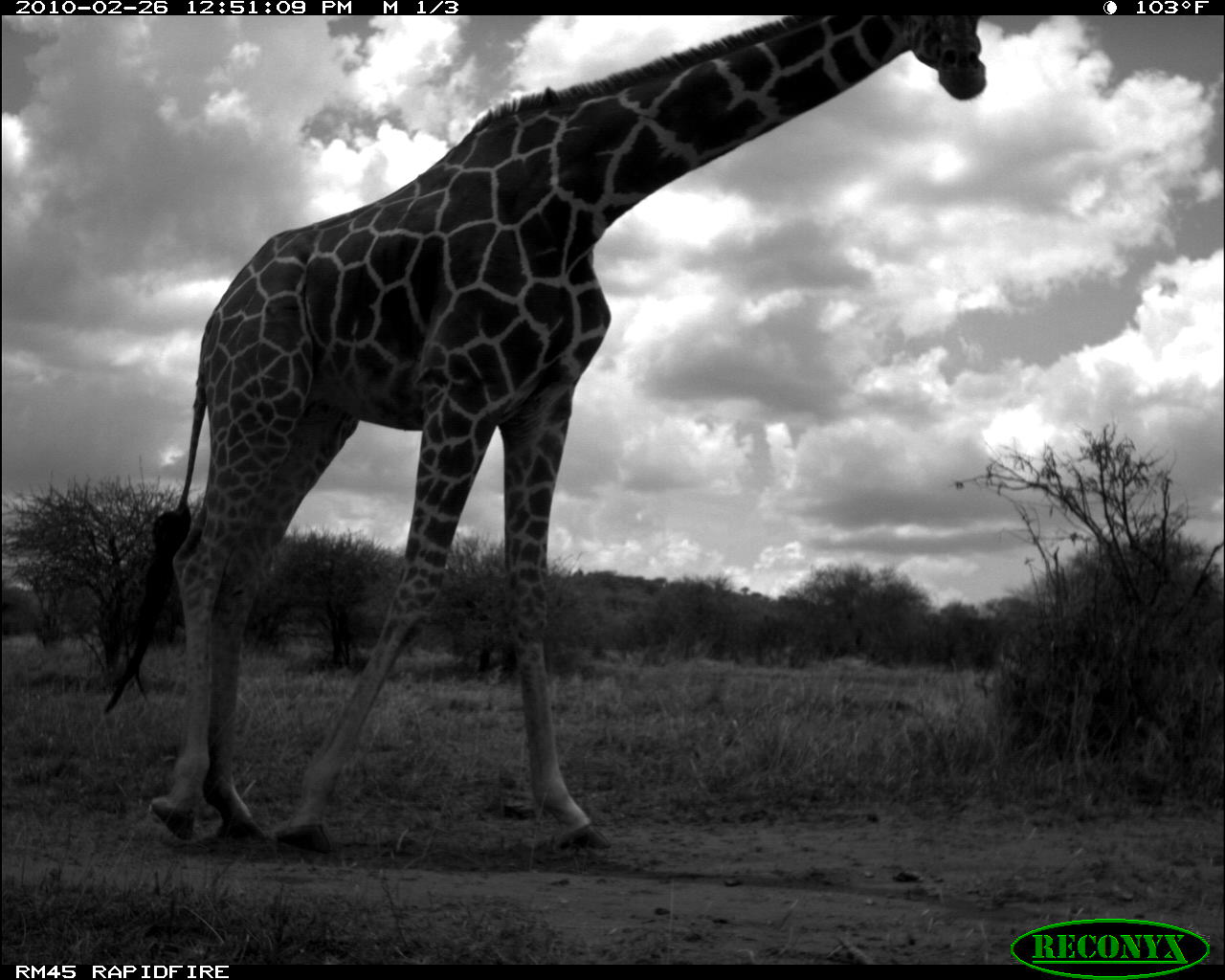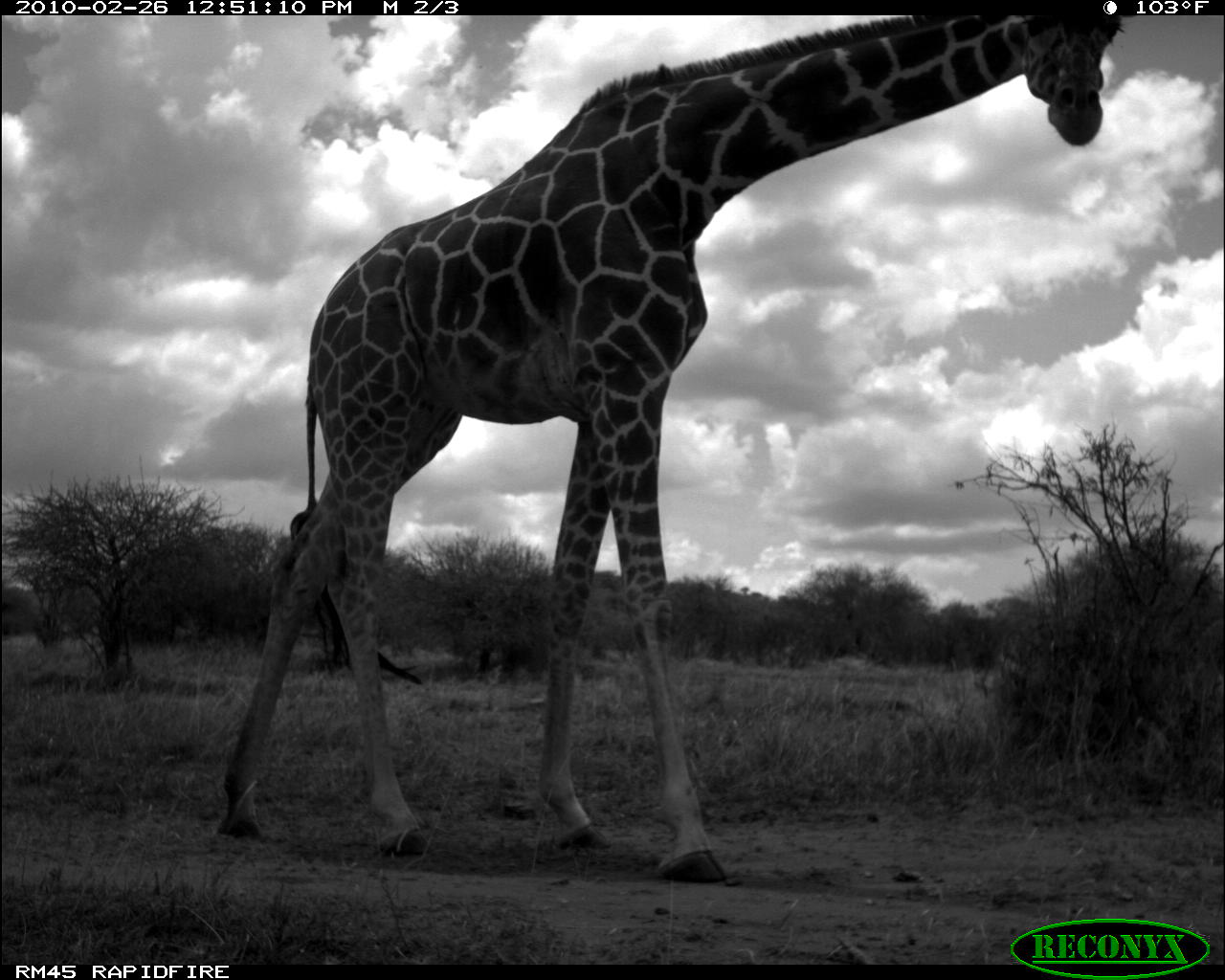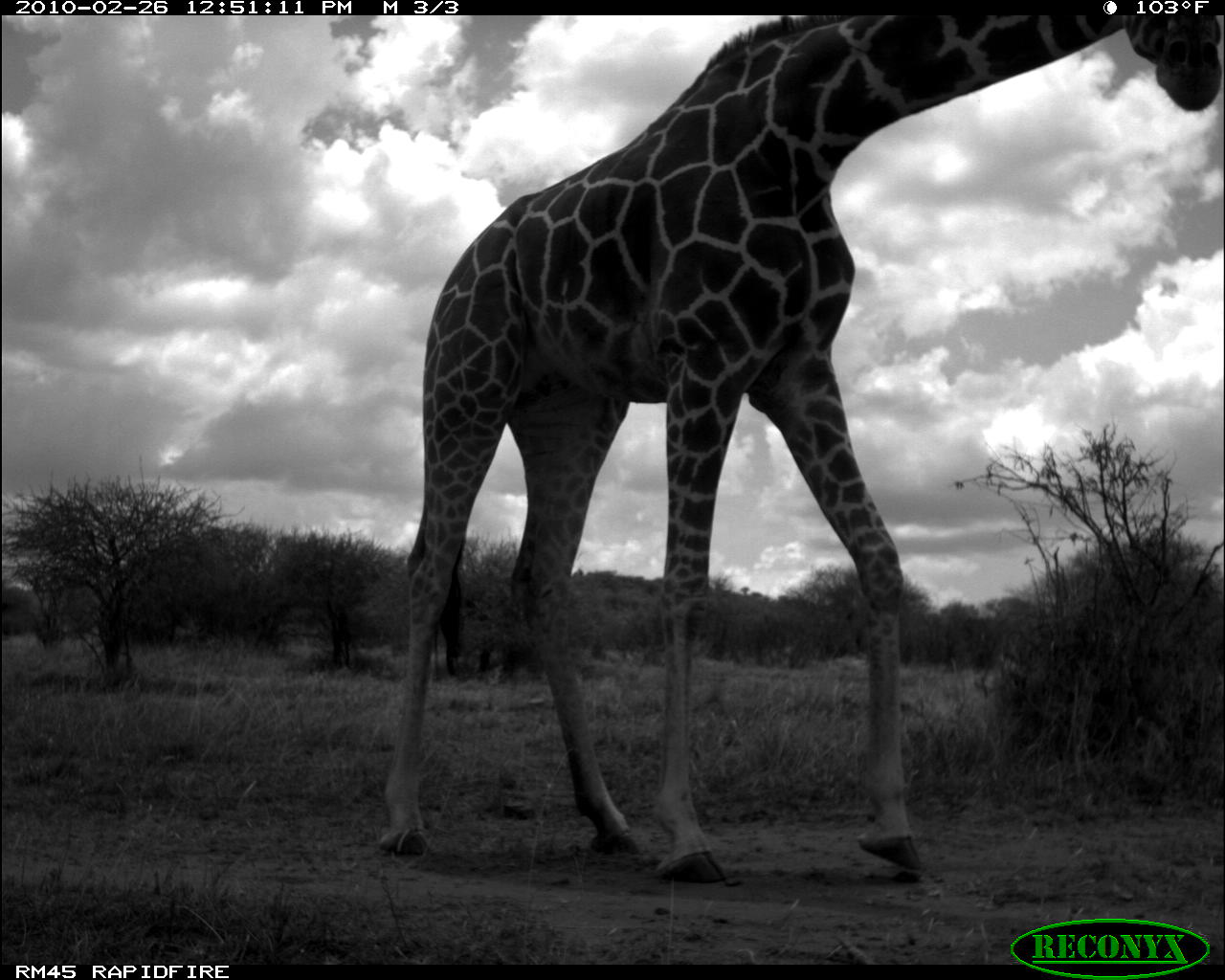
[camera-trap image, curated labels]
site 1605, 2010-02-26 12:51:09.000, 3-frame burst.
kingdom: Animalia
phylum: Chordata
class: Mammalia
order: Artiodactyla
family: Giraffidae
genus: Giraffa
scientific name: Giraffa camelopardalis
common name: giraffe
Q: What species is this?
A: Giraffa camelopardalis (giraffe).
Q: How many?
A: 1.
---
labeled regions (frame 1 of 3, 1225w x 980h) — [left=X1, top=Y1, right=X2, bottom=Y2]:
giraffa camelopardalis: [left=104, top=11, right=986, bottom=851]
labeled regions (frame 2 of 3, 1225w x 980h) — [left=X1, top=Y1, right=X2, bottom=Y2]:
giraffa camelopardalis: [left=211, top=15, right=1120, bottom=878]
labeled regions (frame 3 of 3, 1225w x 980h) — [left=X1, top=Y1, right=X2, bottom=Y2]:
giraffa camelopardalis: [left=379, top=11, right=1223, bottom=883]